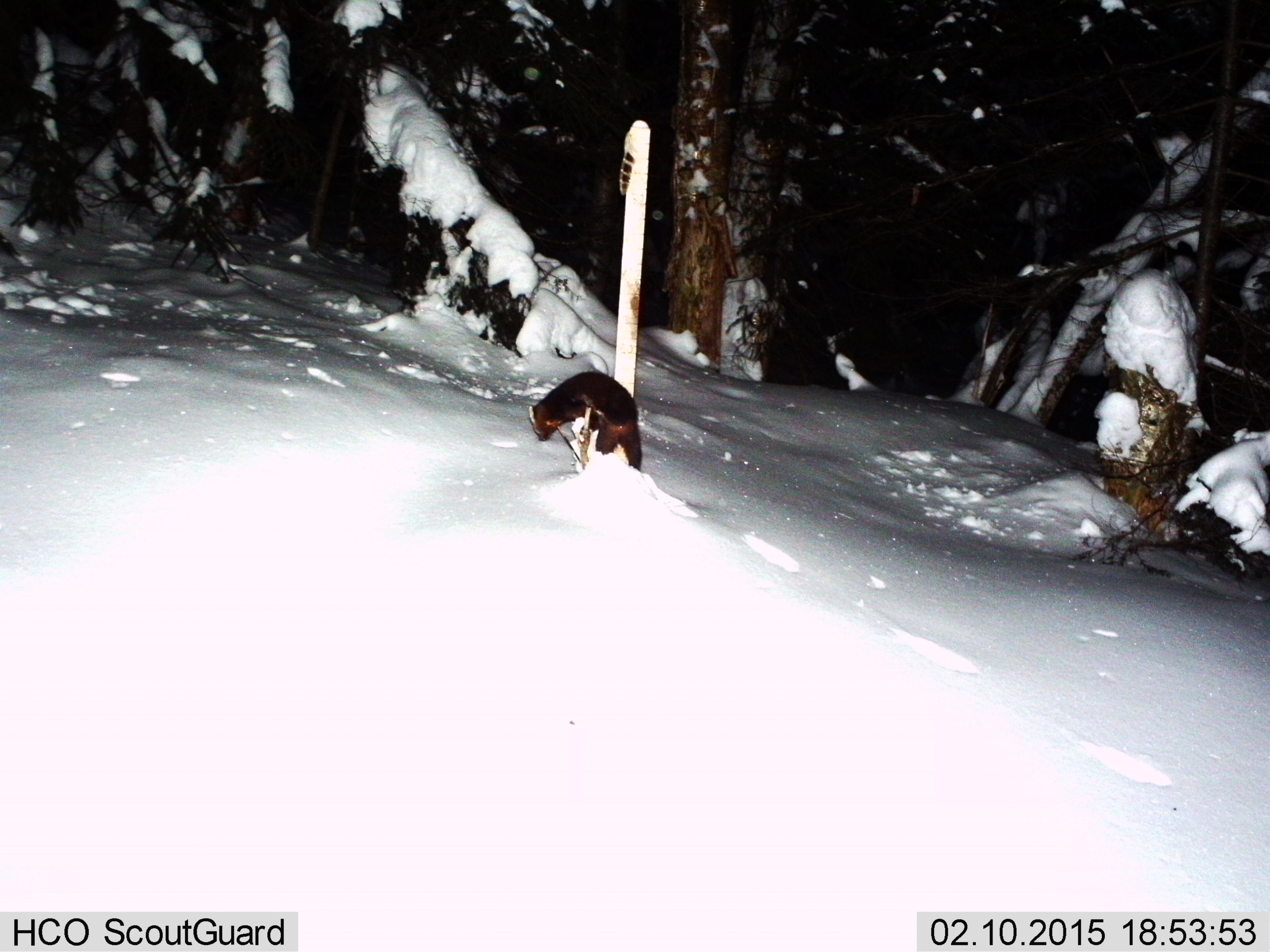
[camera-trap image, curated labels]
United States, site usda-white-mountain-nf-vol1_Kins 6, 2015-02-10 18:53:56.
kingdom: Animalia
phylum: Chordata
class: Mammalia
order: Carnivora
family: Mustelidae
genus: Martes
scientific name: Martes americana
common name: american marten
American marten (Martes americana).